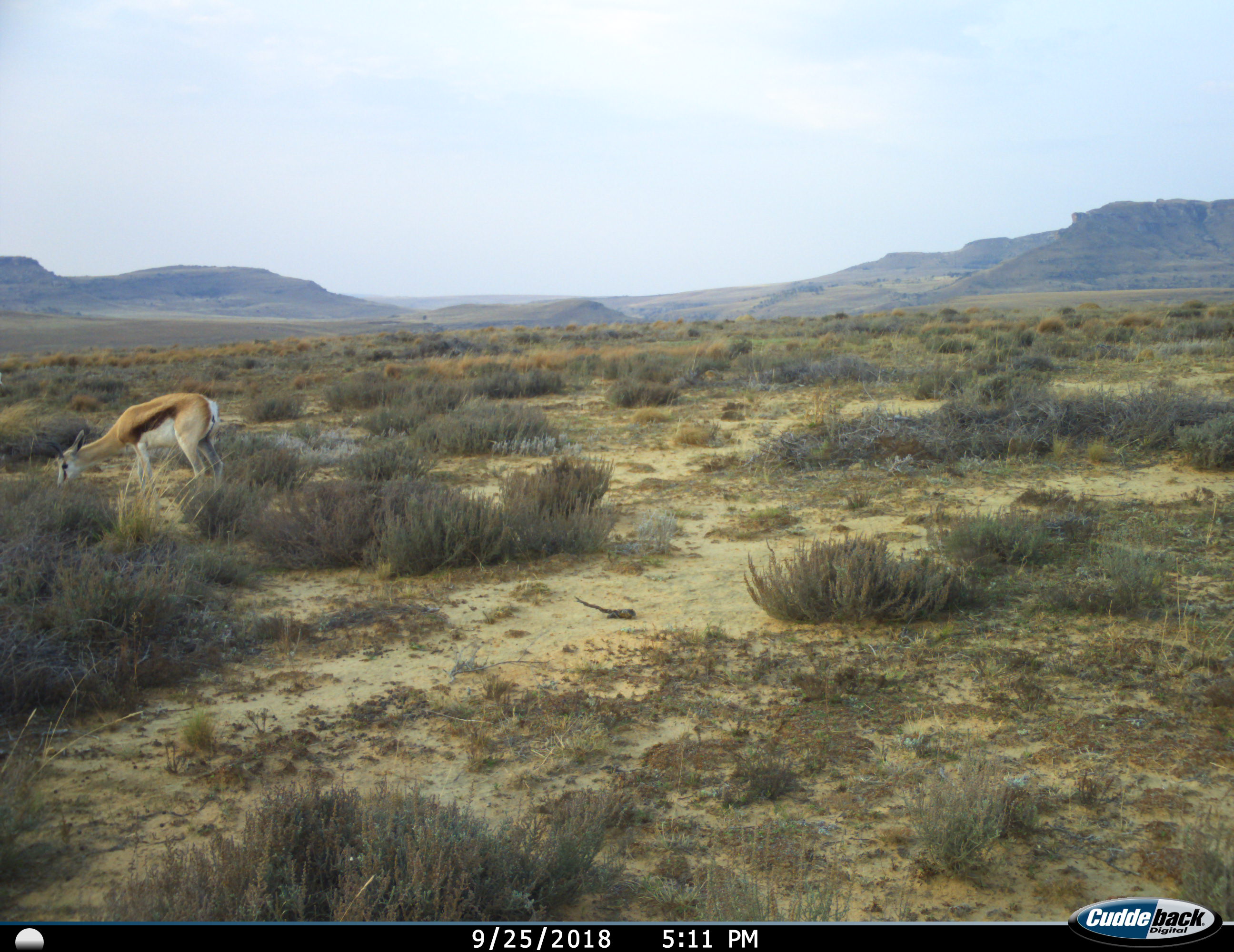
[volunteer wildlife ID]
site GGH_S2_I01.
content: unidentified animal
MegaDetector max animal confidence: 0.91